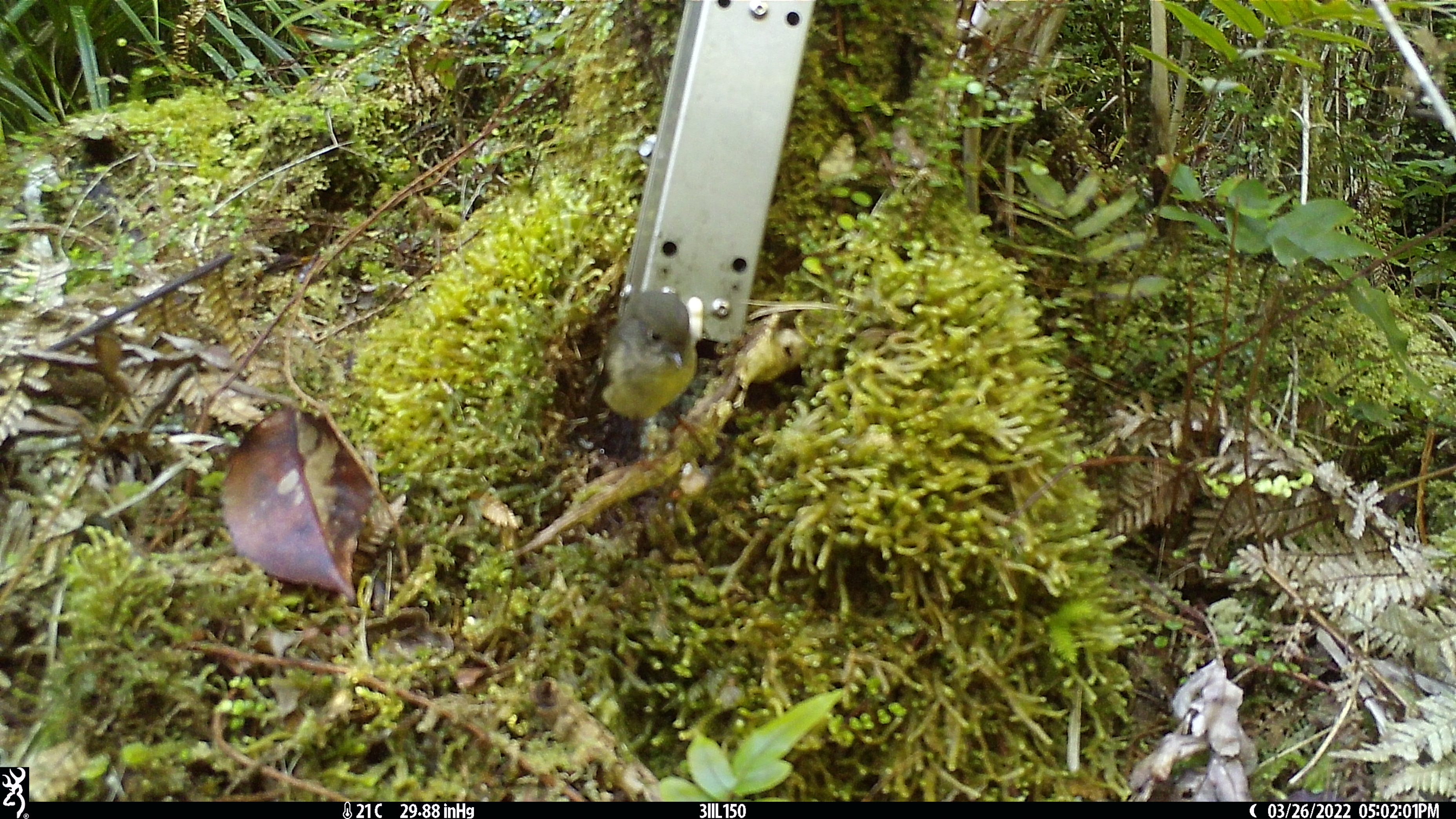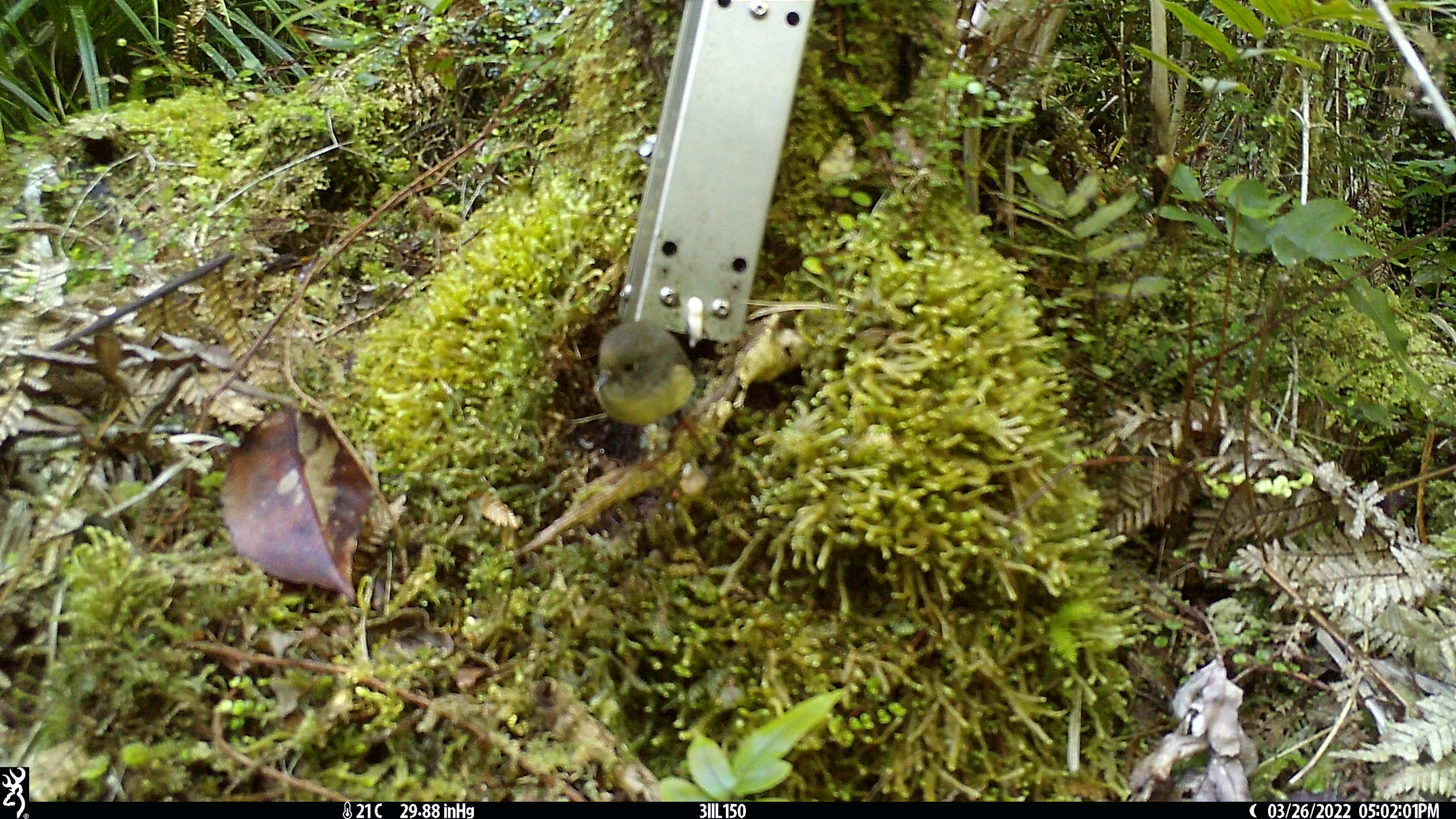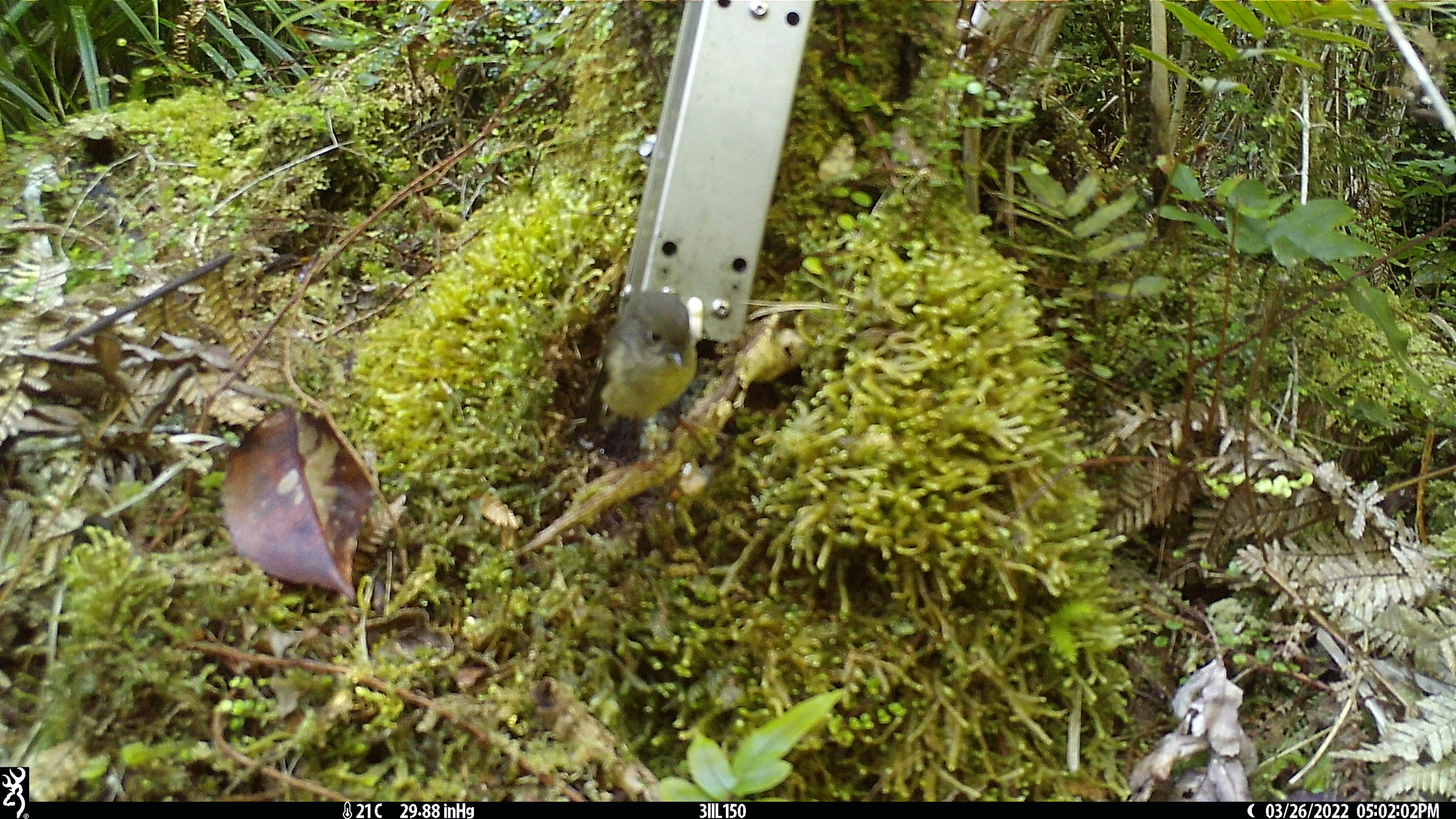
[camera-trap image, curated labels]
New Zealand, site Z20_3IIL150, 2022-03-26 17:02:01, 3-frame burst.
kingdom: Animalia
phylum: Chordata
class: Aves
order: Passeriformes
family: Petroicidae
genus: Petroica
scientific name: Petroica macrocephala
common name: tomtit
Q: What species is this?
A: Tomtit (Petroica macrocephala).